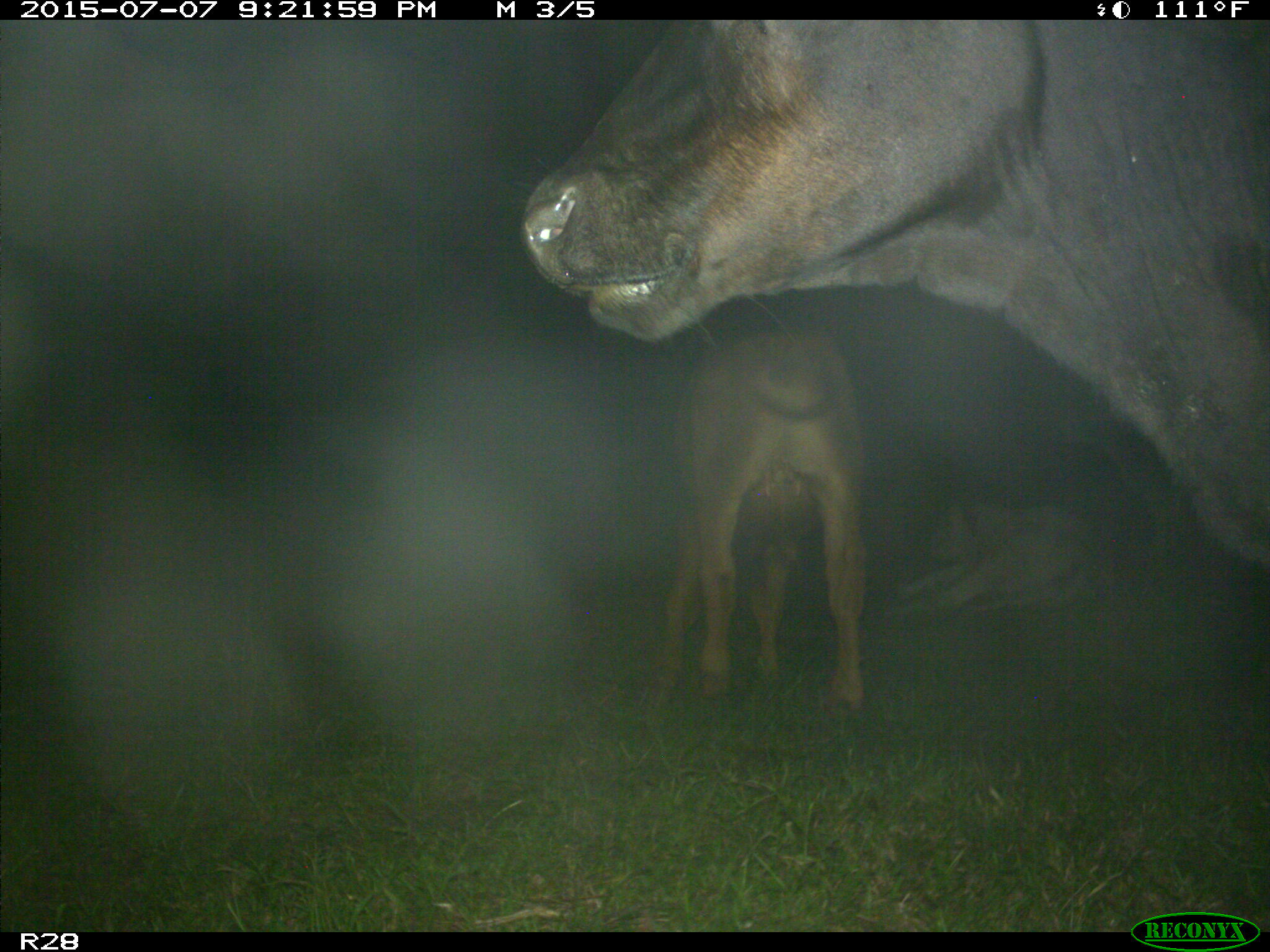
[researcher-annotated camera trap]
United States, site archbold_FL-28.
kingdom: Animalia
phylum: Chordata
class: Mammalia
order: Artiodactyla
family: Bovidae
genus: Bos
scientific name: Bos taurus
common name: domestic cow